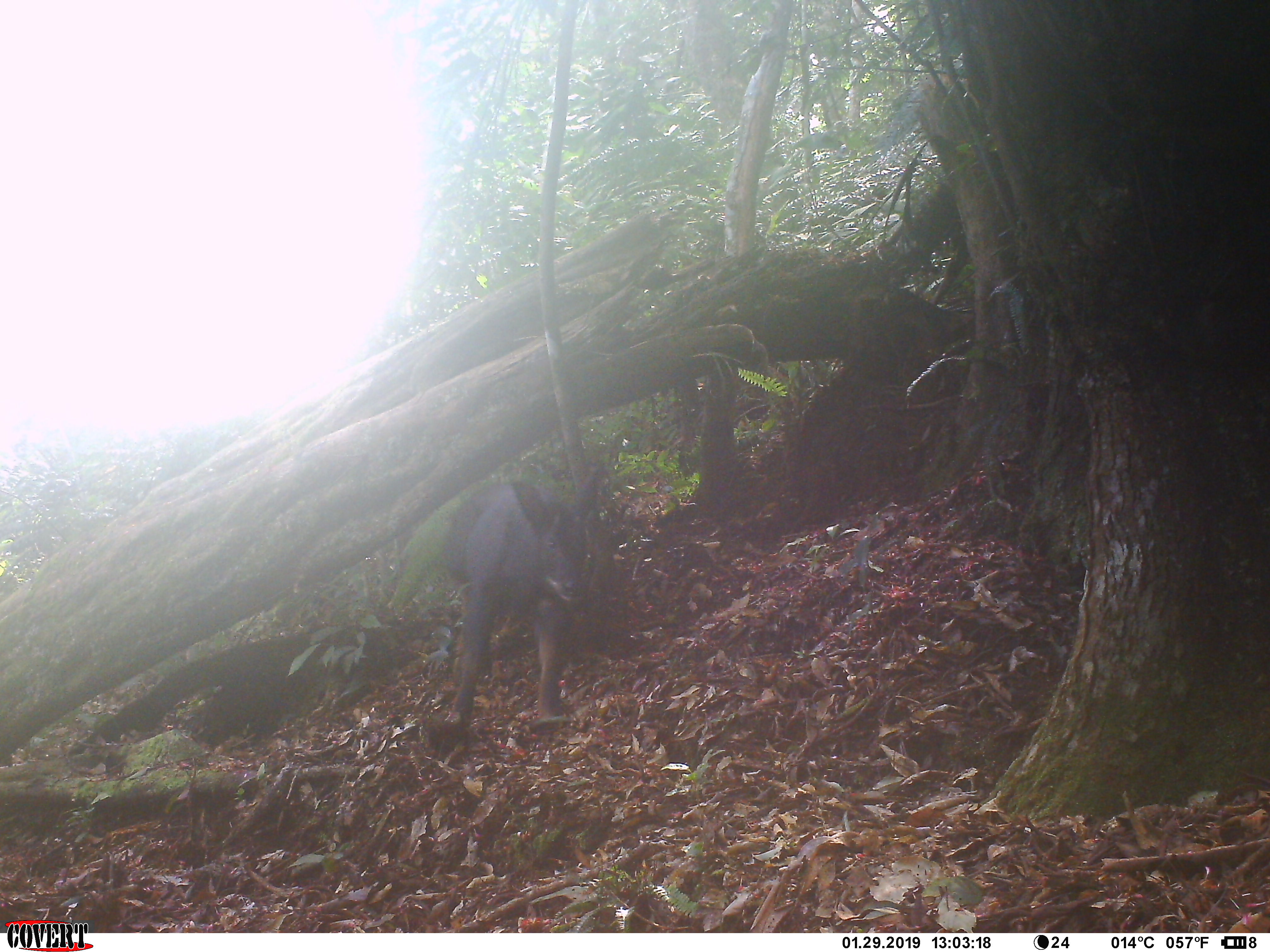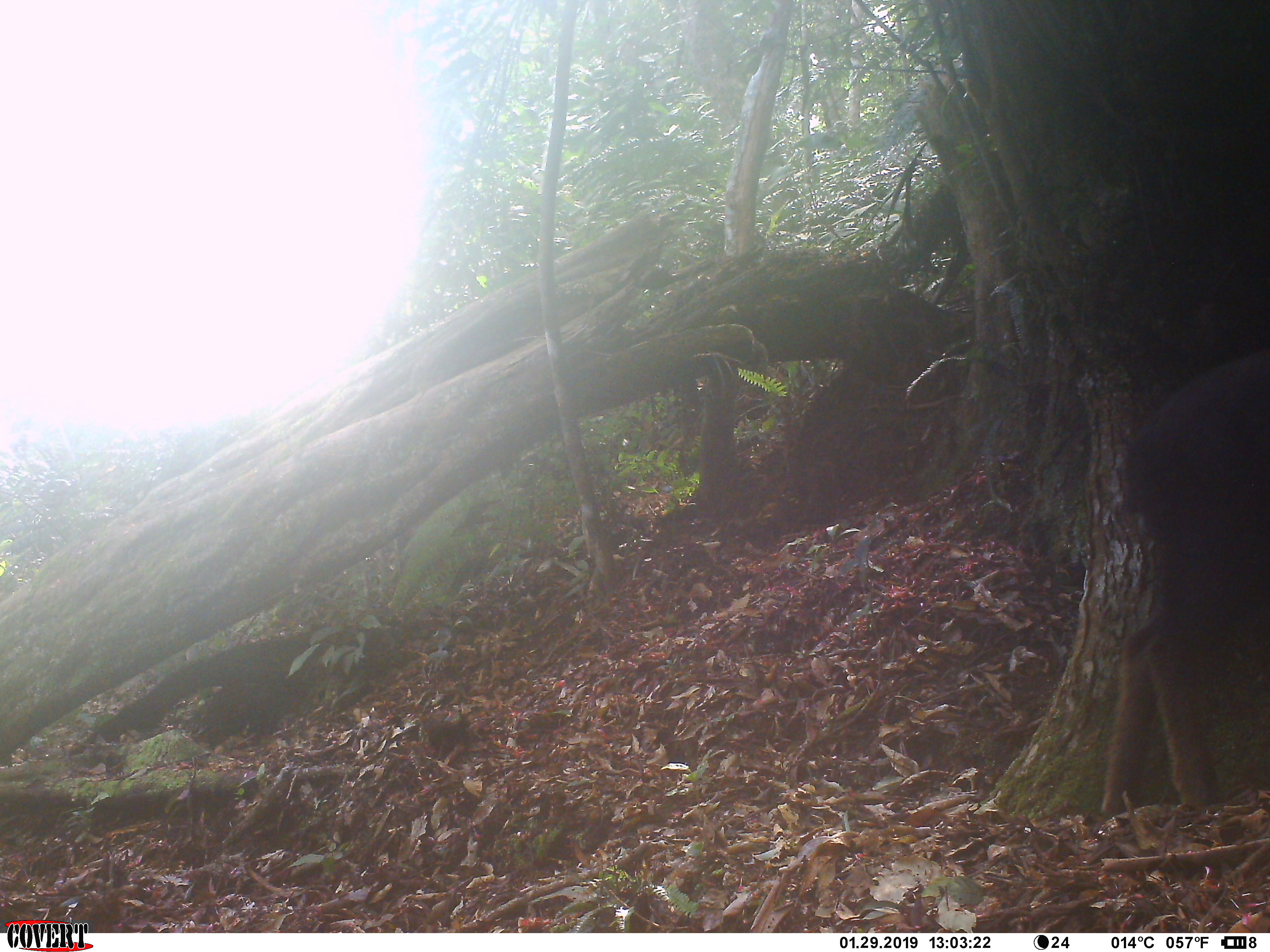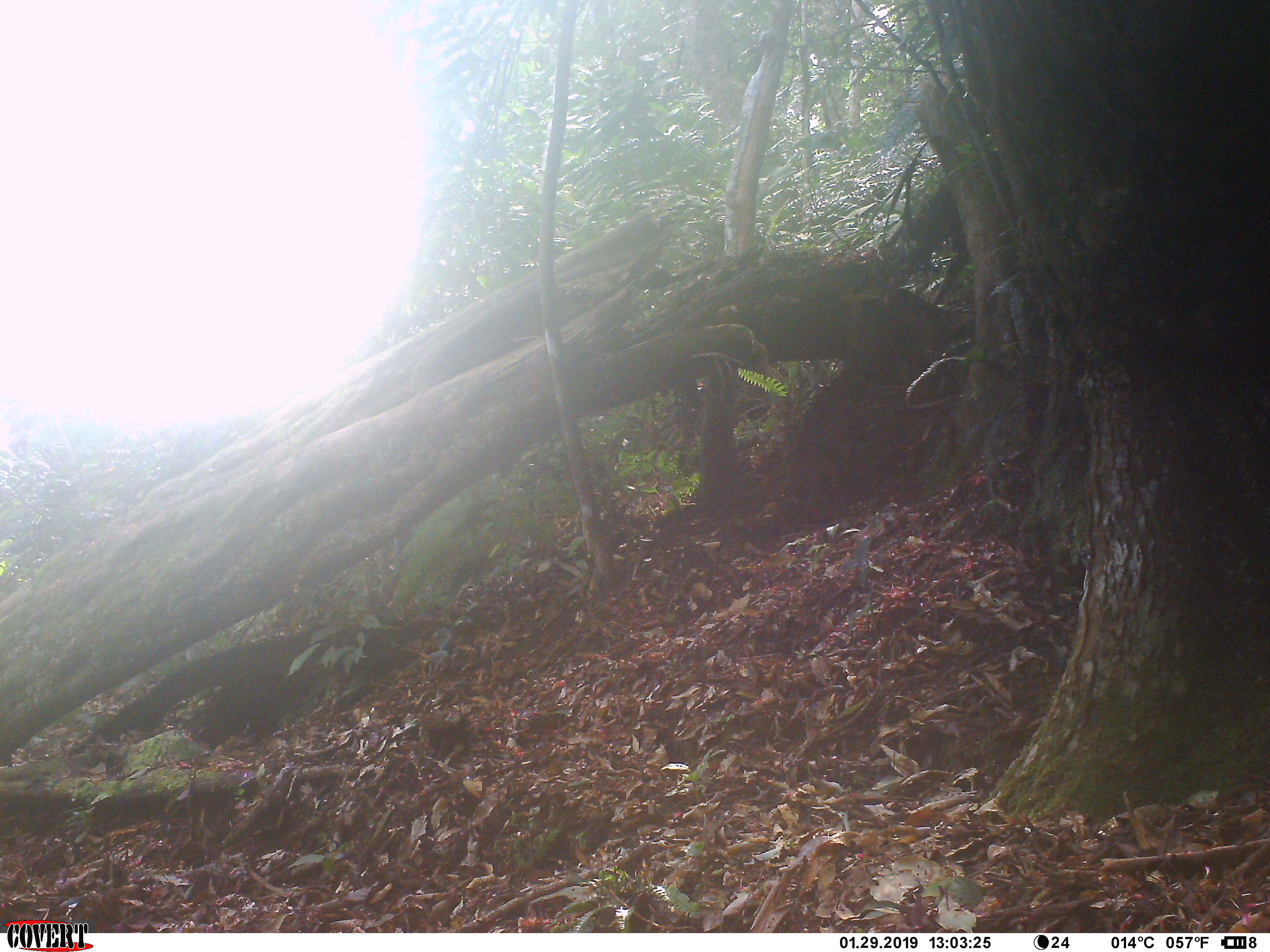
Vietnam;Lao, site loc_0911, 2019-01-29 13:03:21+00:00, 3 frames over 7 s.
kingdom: Animalia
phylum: Chordata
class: Mammalia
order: Artiodactyla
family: Bovidae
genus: Capricornis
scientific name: Capricornis sumatraensis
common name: chinese serow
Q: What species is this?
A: Chinese serow (Capricornis sumatraensis).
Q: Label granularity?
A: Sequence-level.